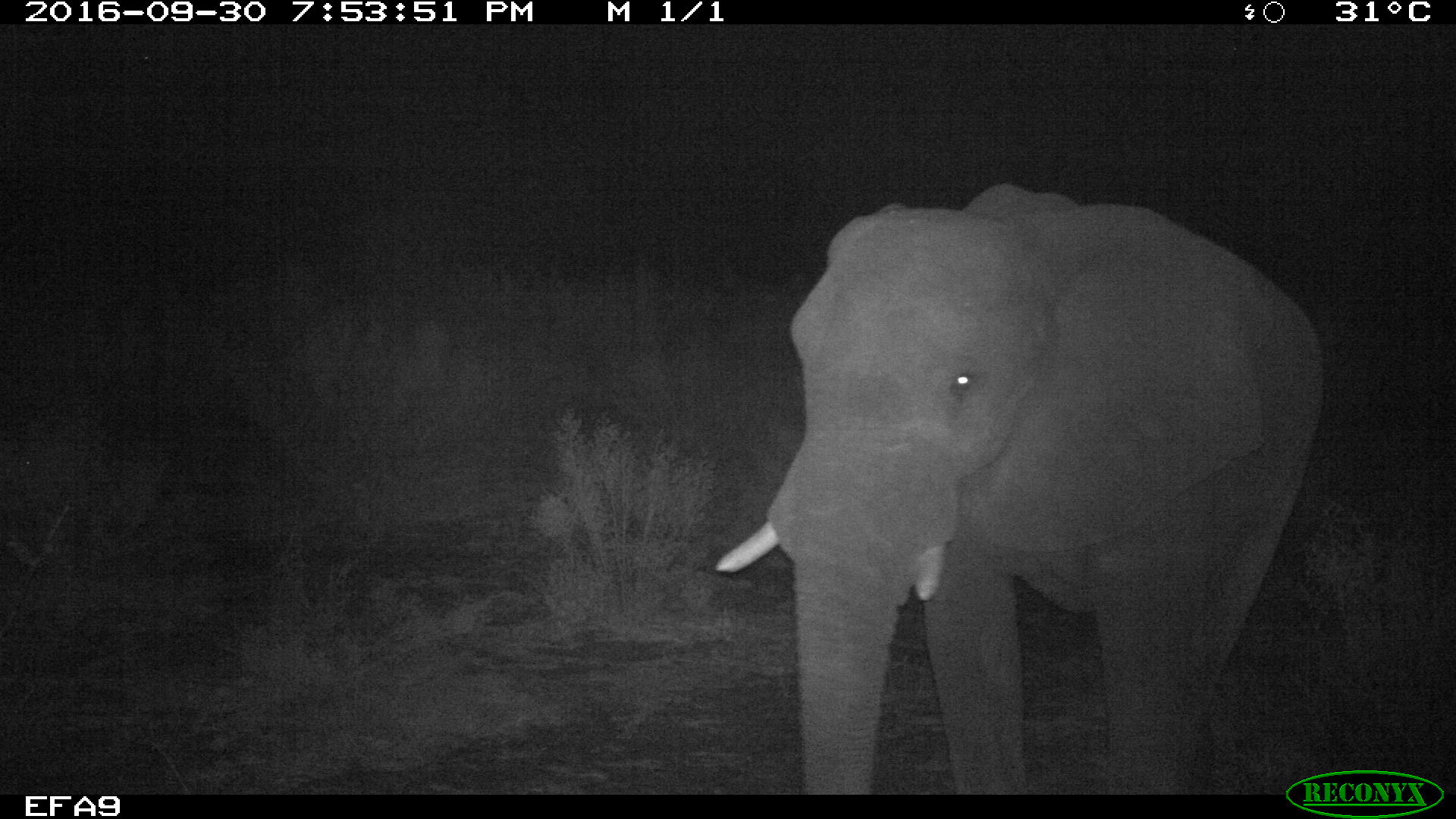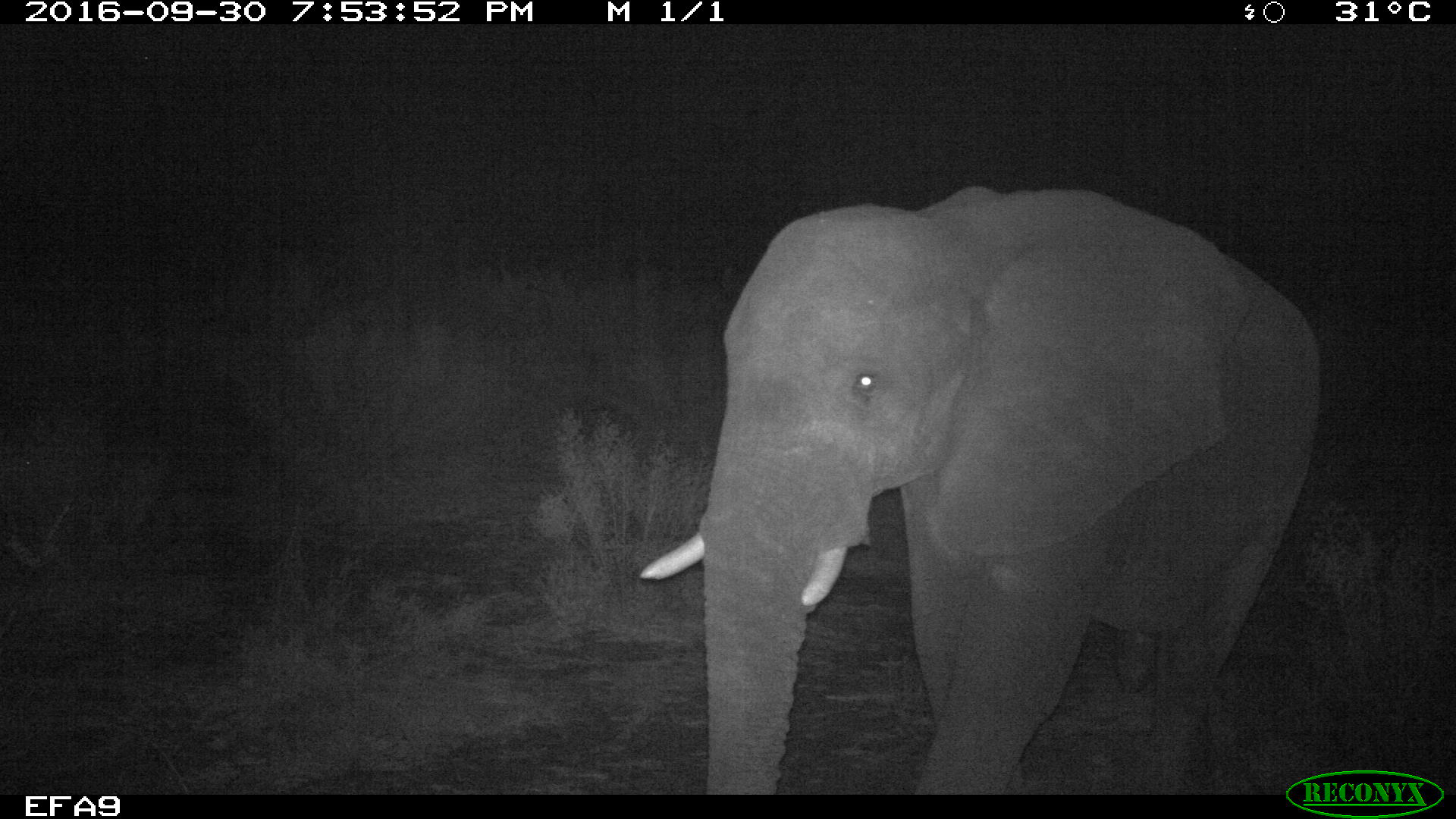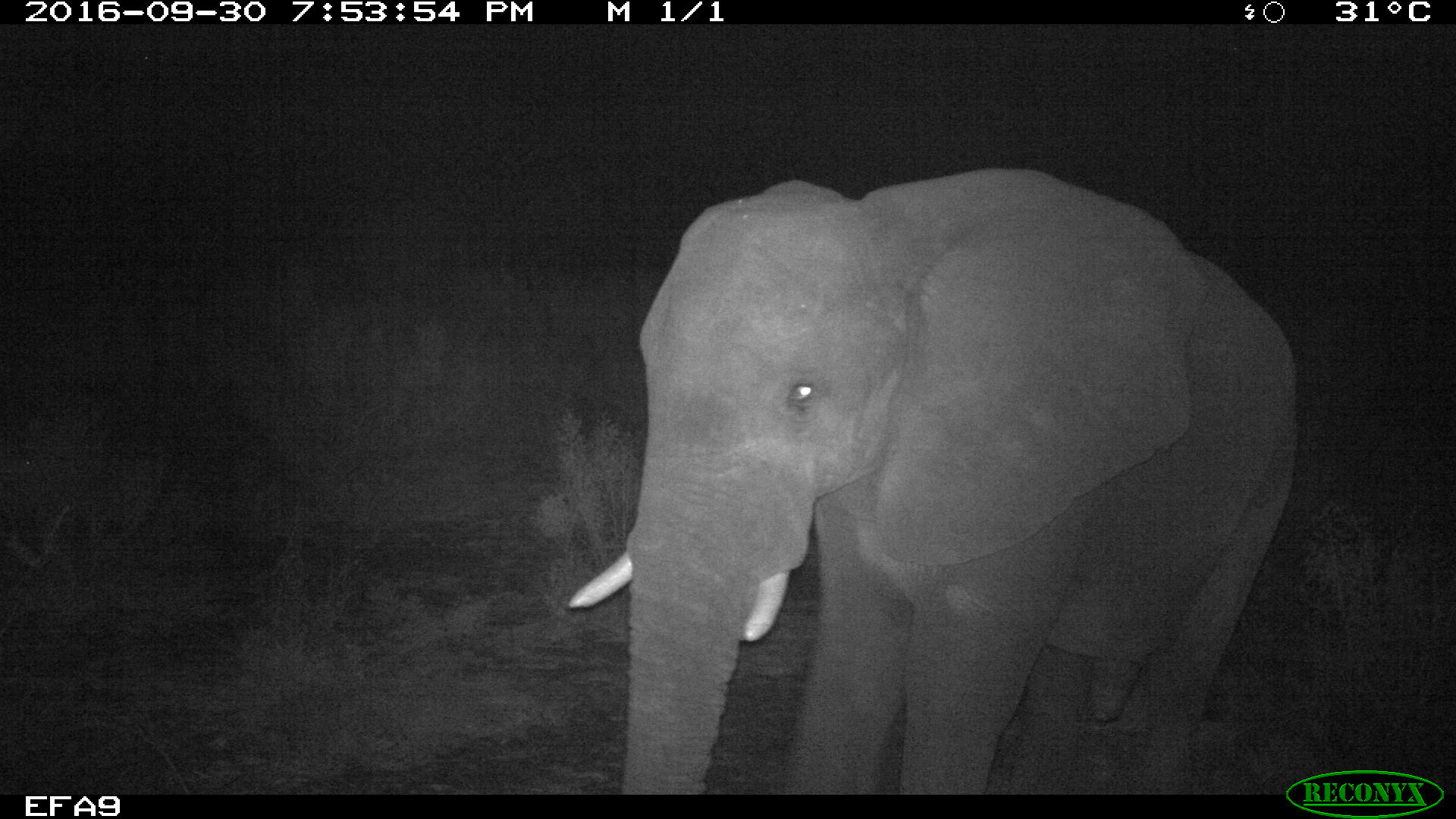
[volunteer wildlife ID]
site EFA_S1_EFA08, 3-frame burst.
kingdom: Animalia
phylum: Chordata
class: Mammalia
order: Proboscidea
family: Elephantidae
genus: Loxodonta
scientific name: Loxodonta africana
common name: african bush elephant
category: elephant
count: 1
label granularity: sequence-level